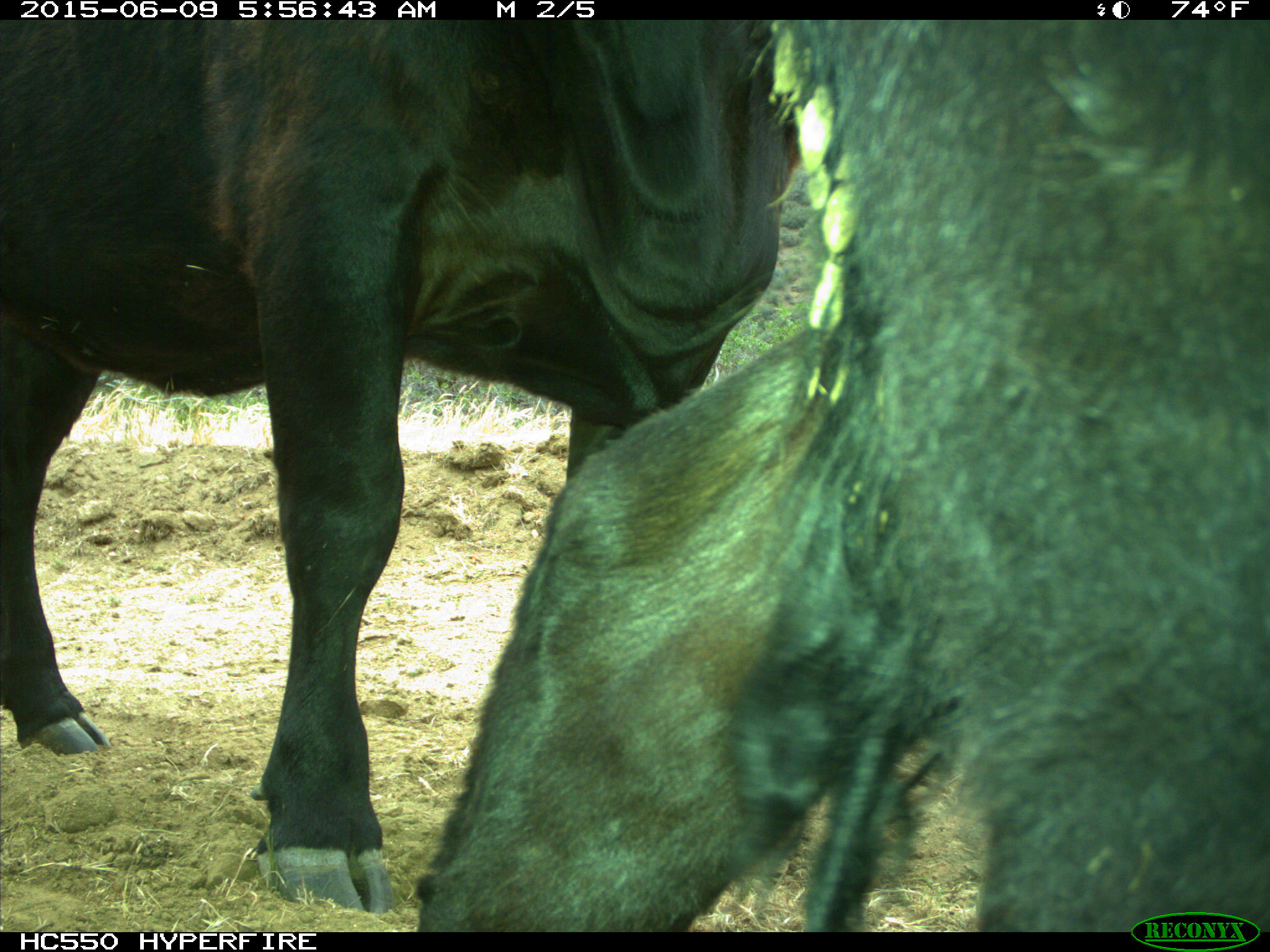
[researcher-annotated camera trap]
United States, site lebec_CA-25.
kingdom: Animalia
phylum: Chordata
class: Mammalia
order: Artiodactyla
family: Bovidae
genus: Bos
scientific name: Bos taurus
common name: domestic cow